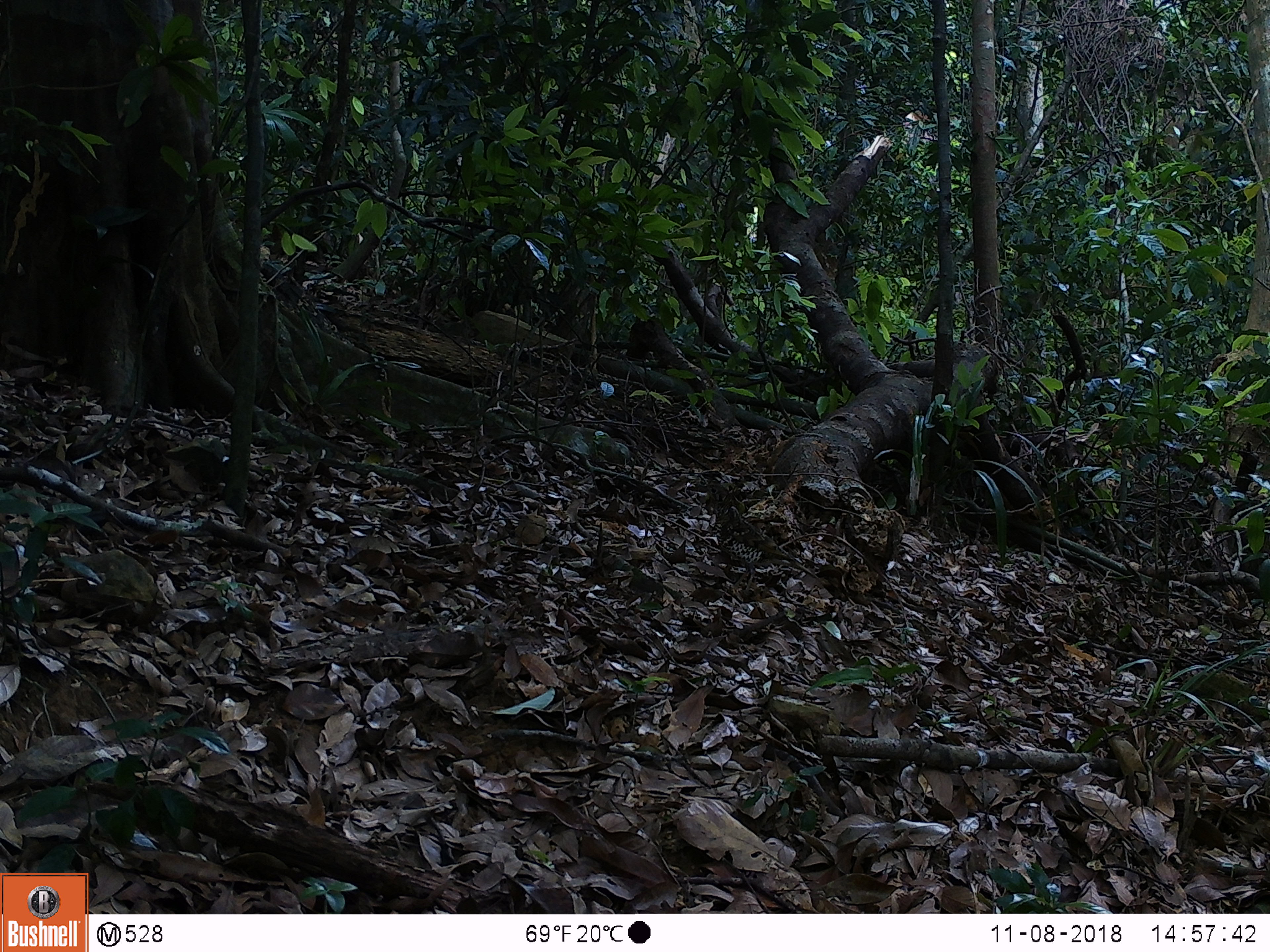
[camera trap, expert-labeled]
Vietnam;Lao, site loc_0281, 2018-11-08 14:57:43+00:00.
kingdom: Animalia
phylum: Chordata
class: Aves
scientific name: Aves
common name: bird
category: unidentified bird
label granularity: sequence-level